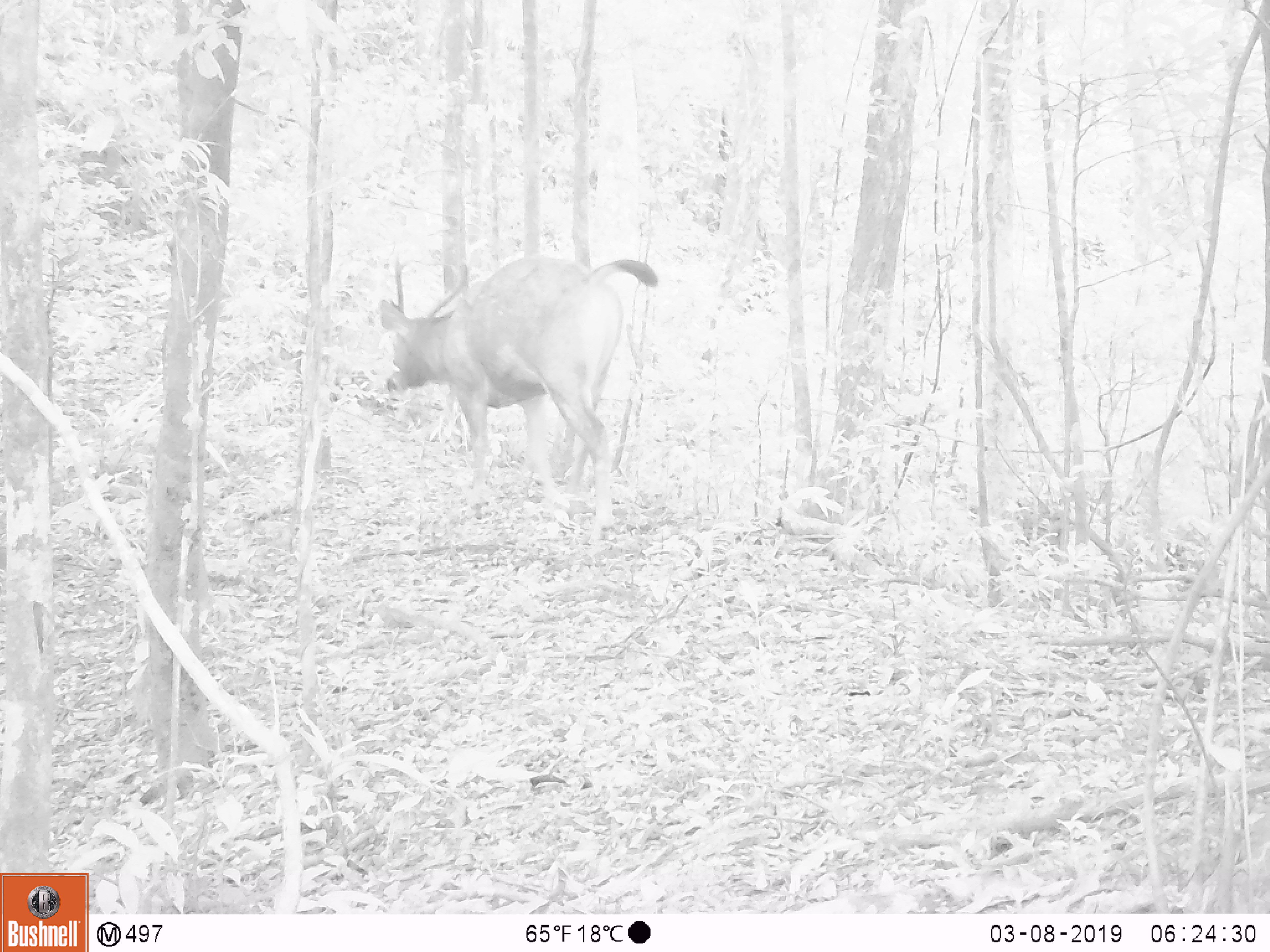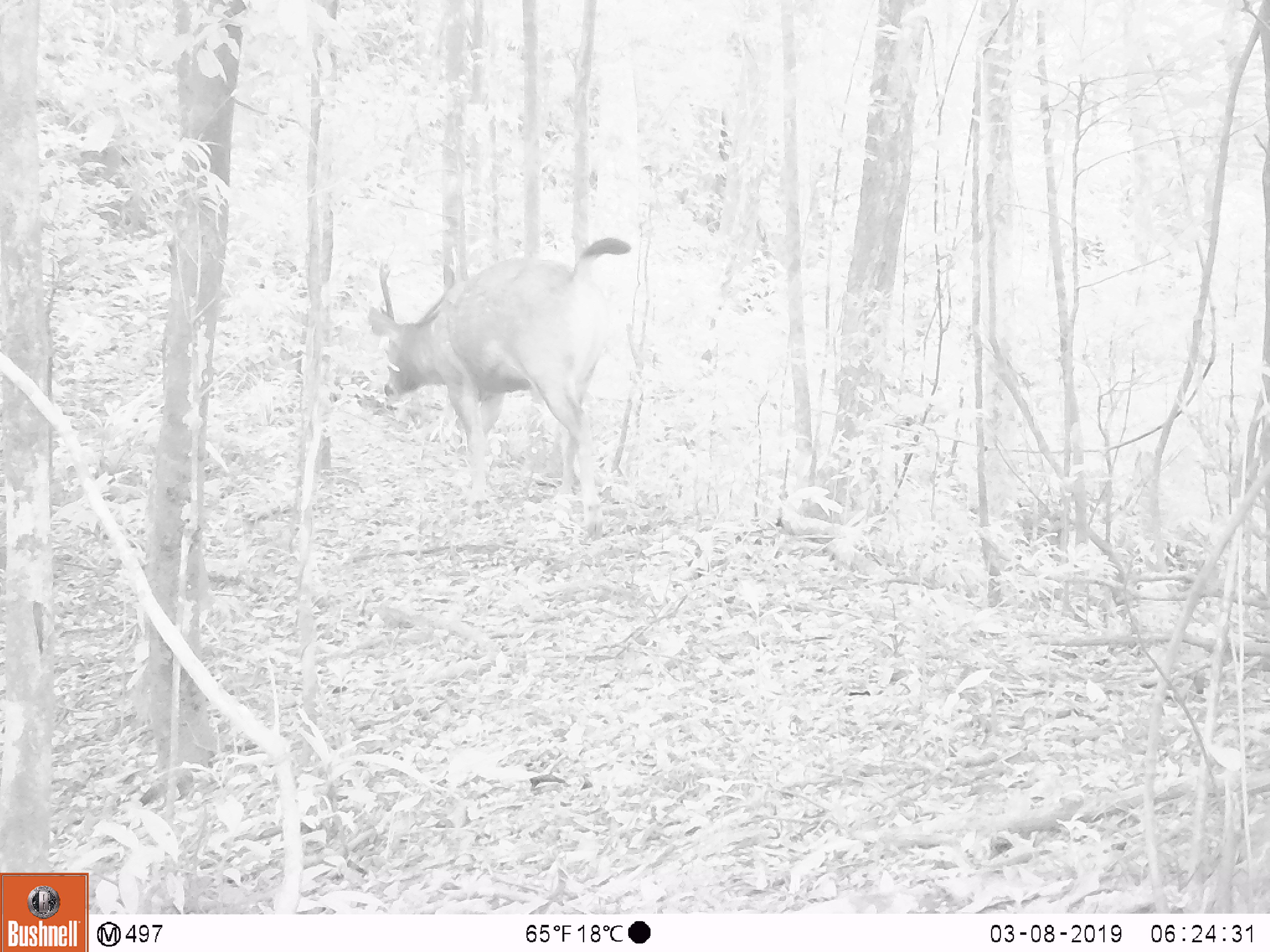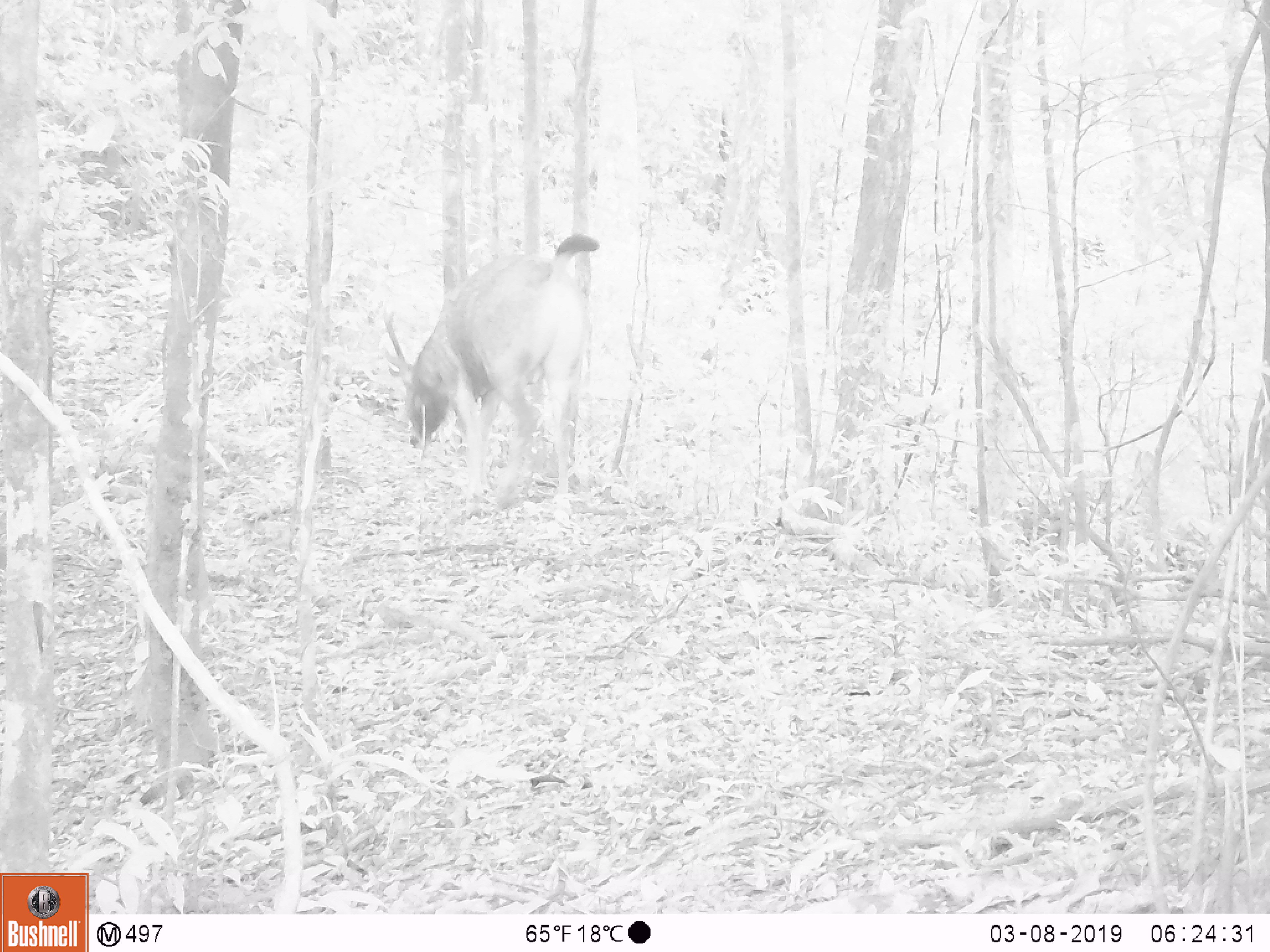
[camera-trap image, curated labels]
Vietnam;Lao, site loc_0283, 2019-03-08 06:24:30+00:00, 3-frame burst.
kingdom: Animalia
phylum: Chordata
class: Mammalia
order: Artiodactyla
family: Cervidae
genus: Rusa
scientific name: Rusa unicolor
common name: sambar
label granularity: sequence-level